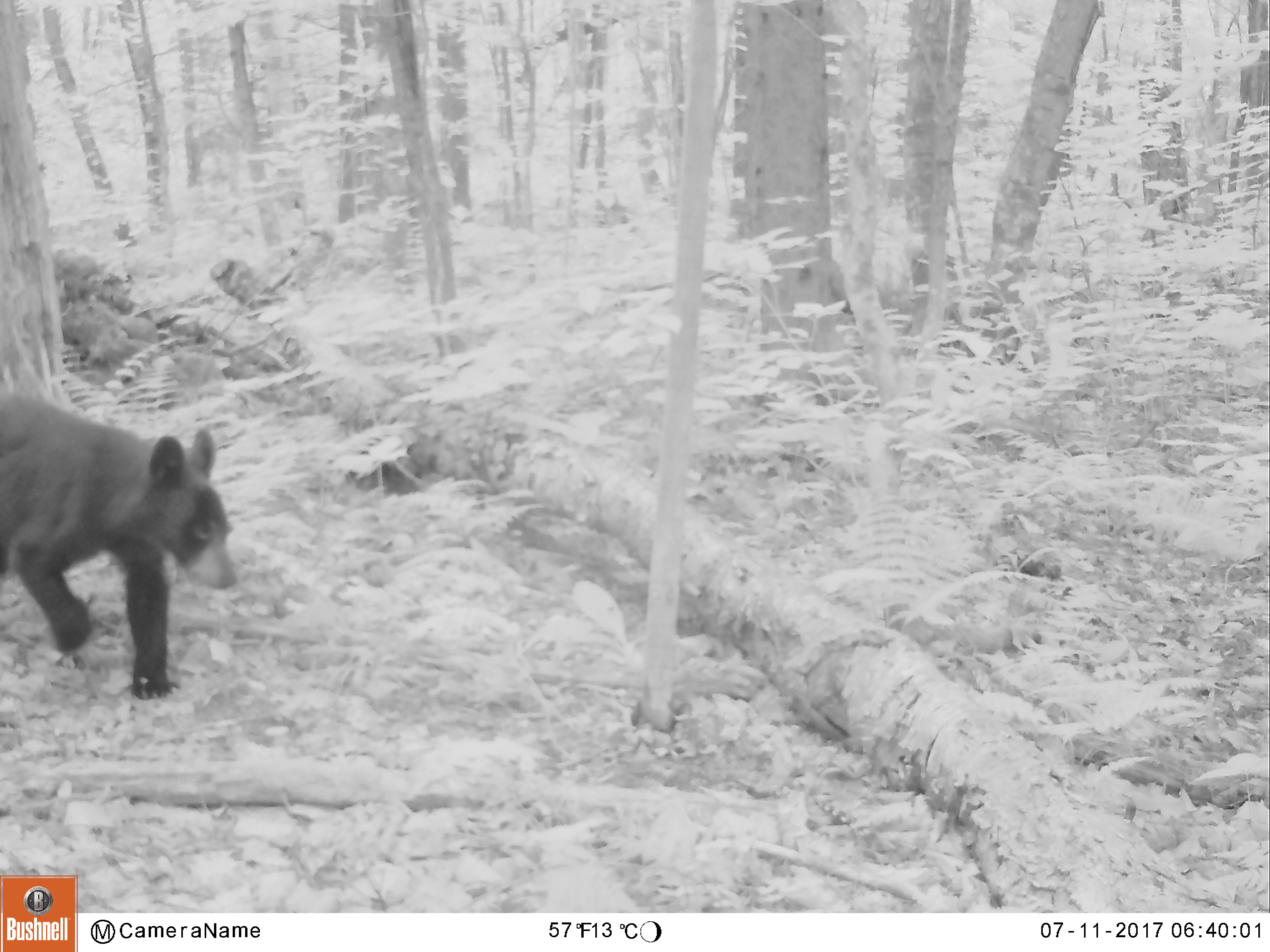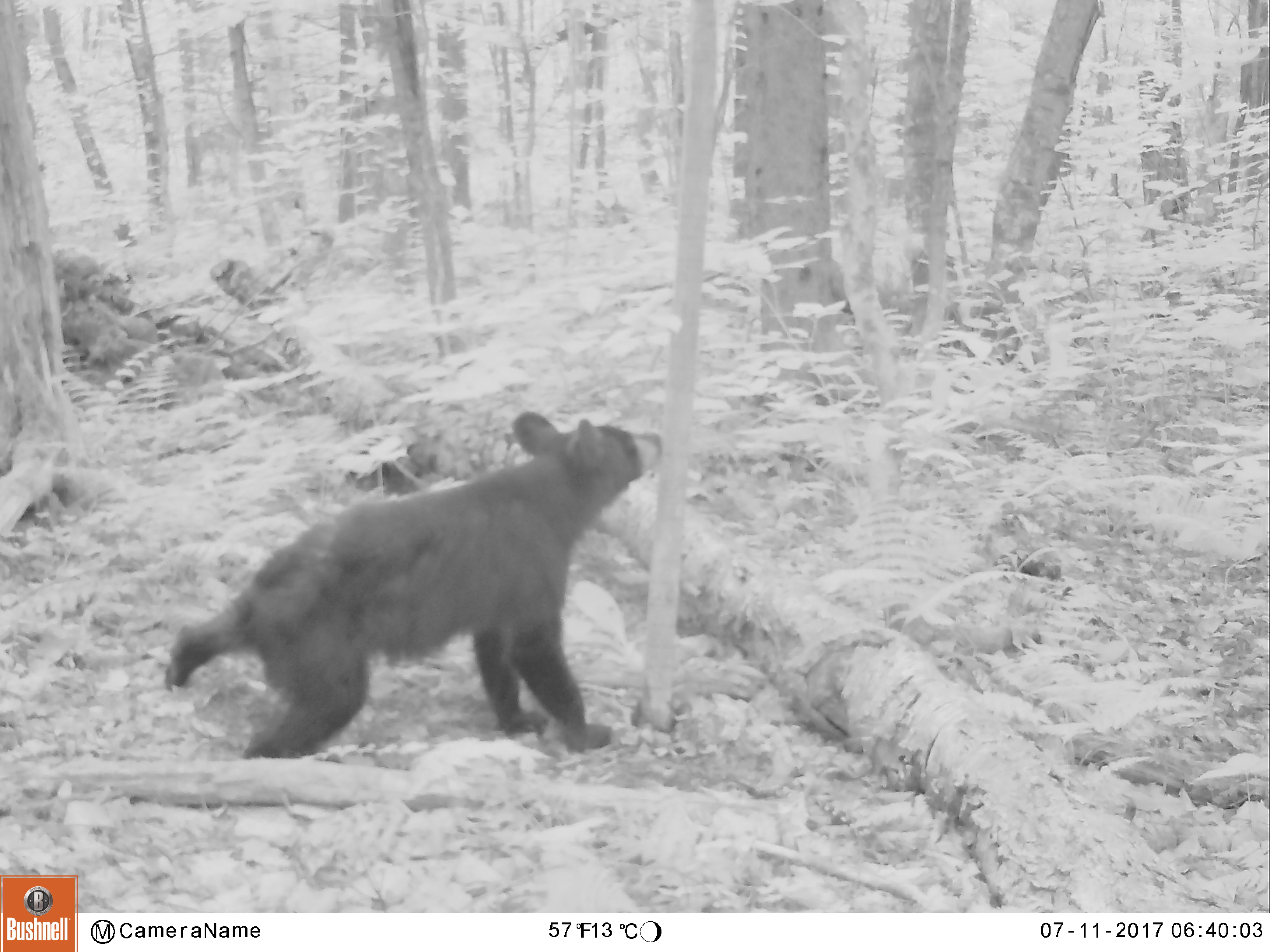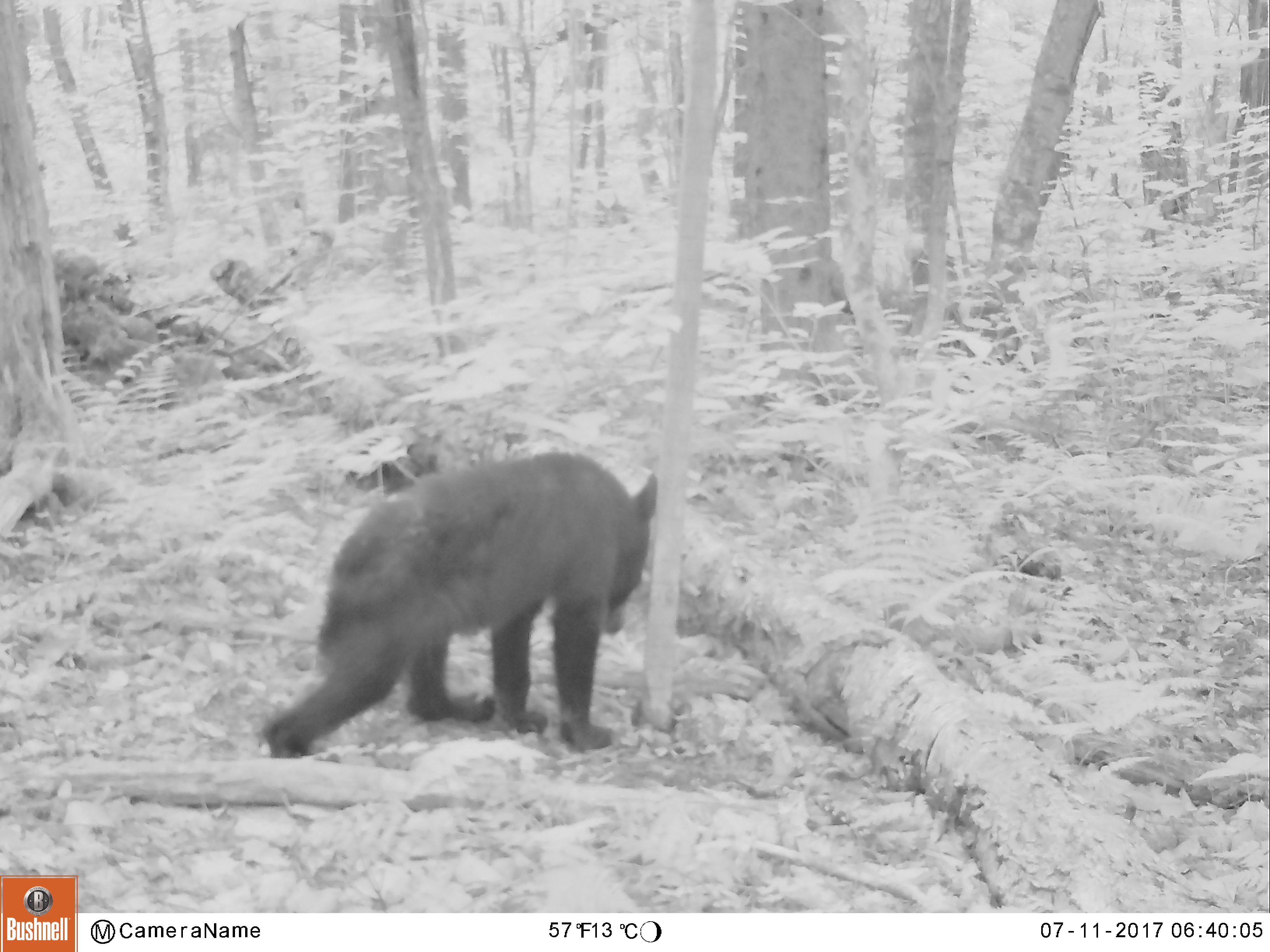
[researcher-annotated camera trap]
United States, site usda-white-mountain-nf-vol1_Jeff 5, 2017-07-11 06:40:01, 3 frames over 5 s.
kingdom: Animalia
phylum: Chordata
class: Mammalia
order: Carnivora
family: Ursidae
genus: Ursus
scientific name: Ursus americanus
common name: black bear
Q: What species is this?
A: Black bear (Ursus americanus).